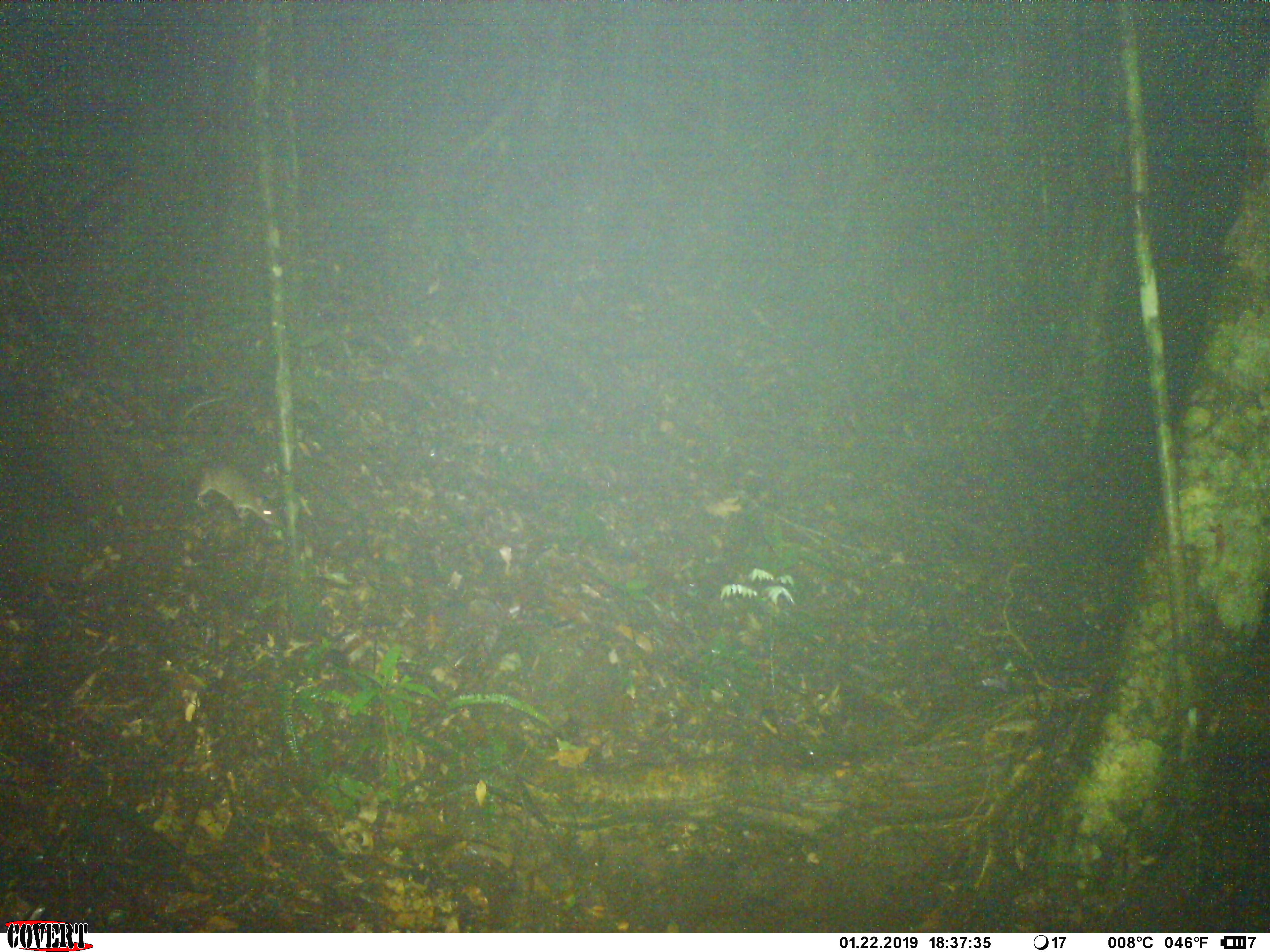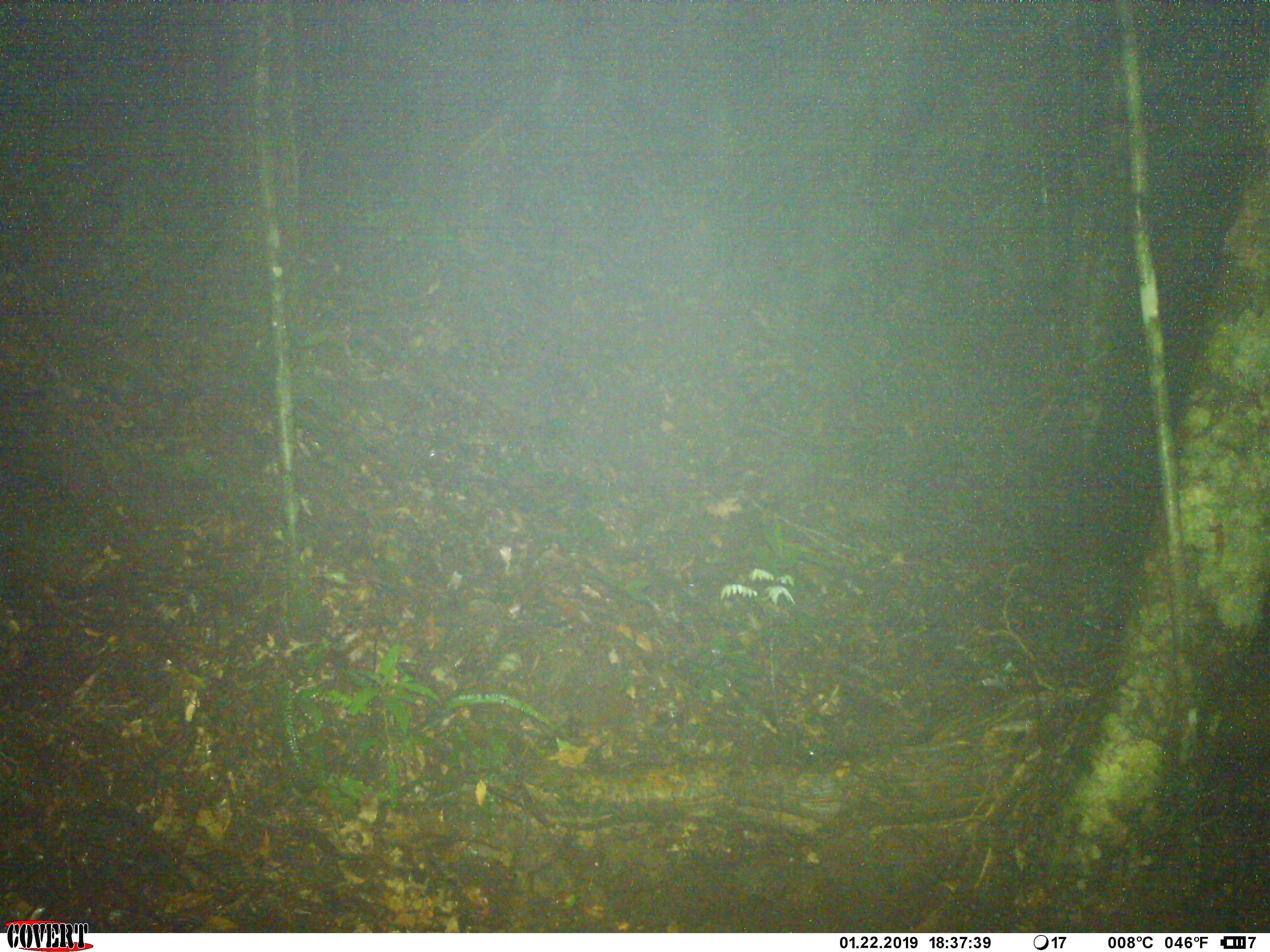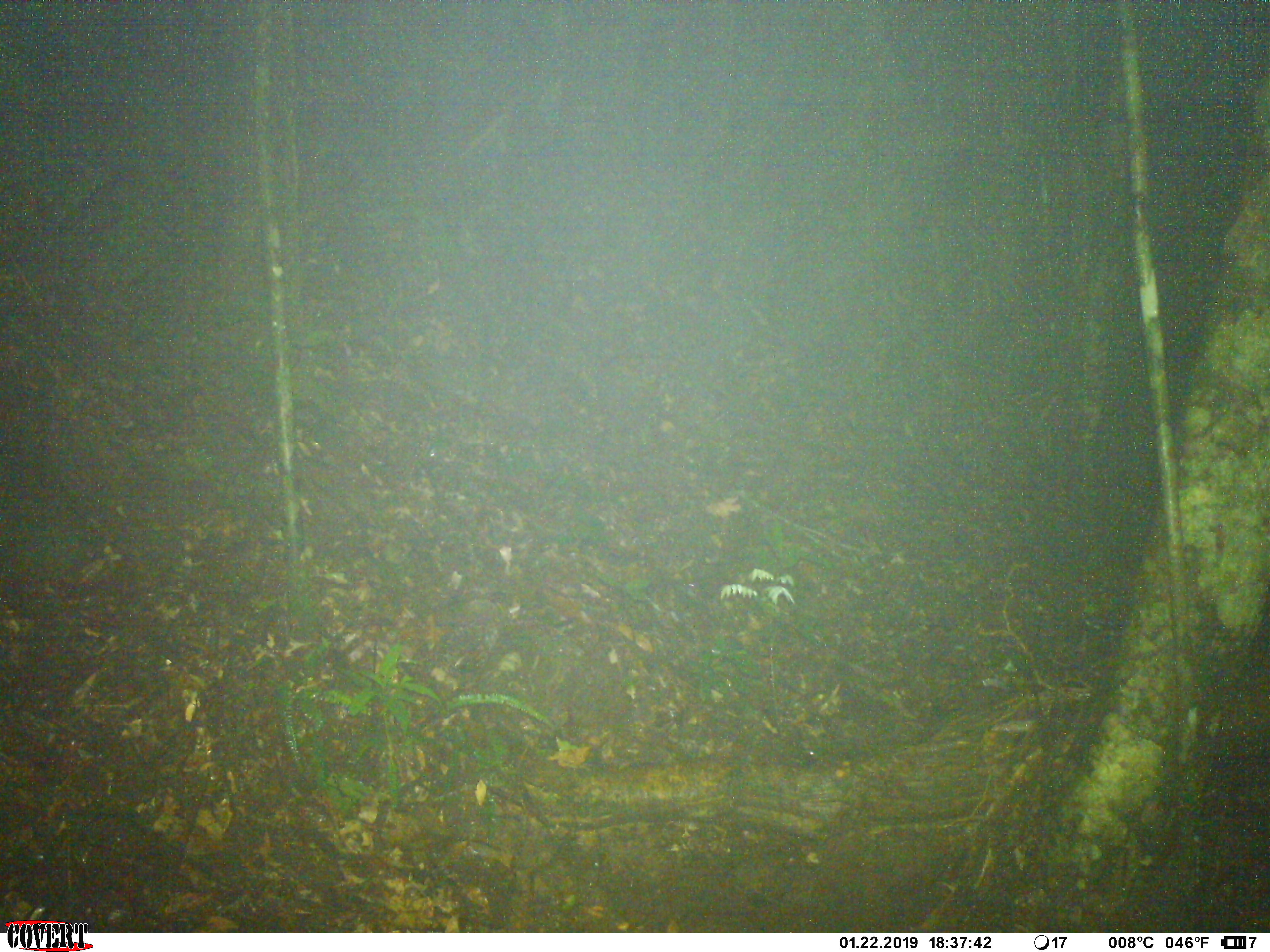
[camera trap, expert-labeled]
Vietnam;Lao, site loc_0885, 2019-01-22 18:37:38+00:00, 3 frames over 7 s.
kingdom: Animalia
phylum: Chordata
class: Mammalia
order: Rodentia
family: Muridae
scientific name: Muridae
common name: old-world mice and rats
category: unidentified murid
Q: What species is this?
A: Unidentified murid (old-world mice and rats) (Muridae).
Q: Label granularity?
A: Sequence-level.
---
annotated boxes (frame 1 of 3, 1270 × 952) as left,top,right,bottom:
unidentified murid: 196,465,281,526